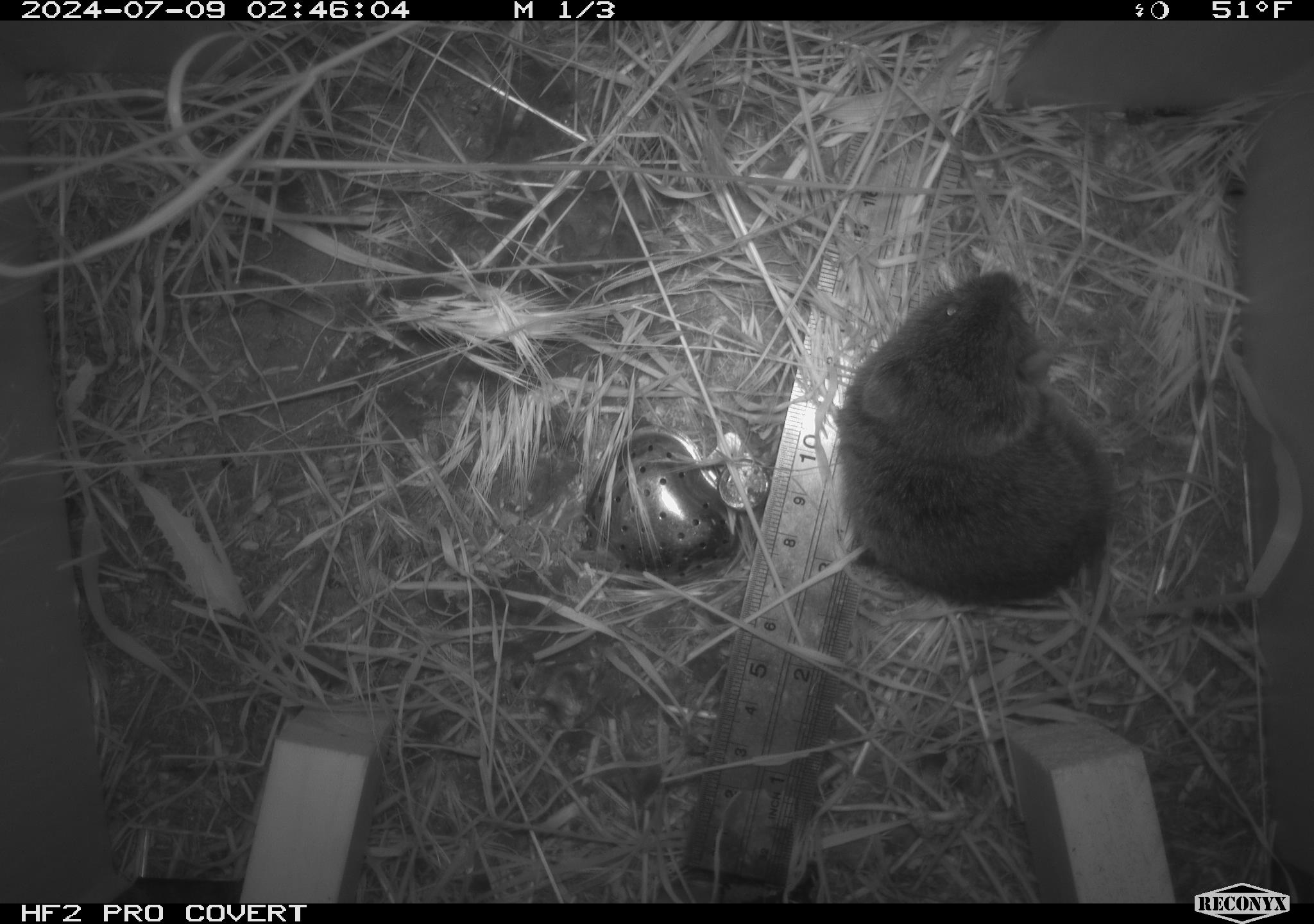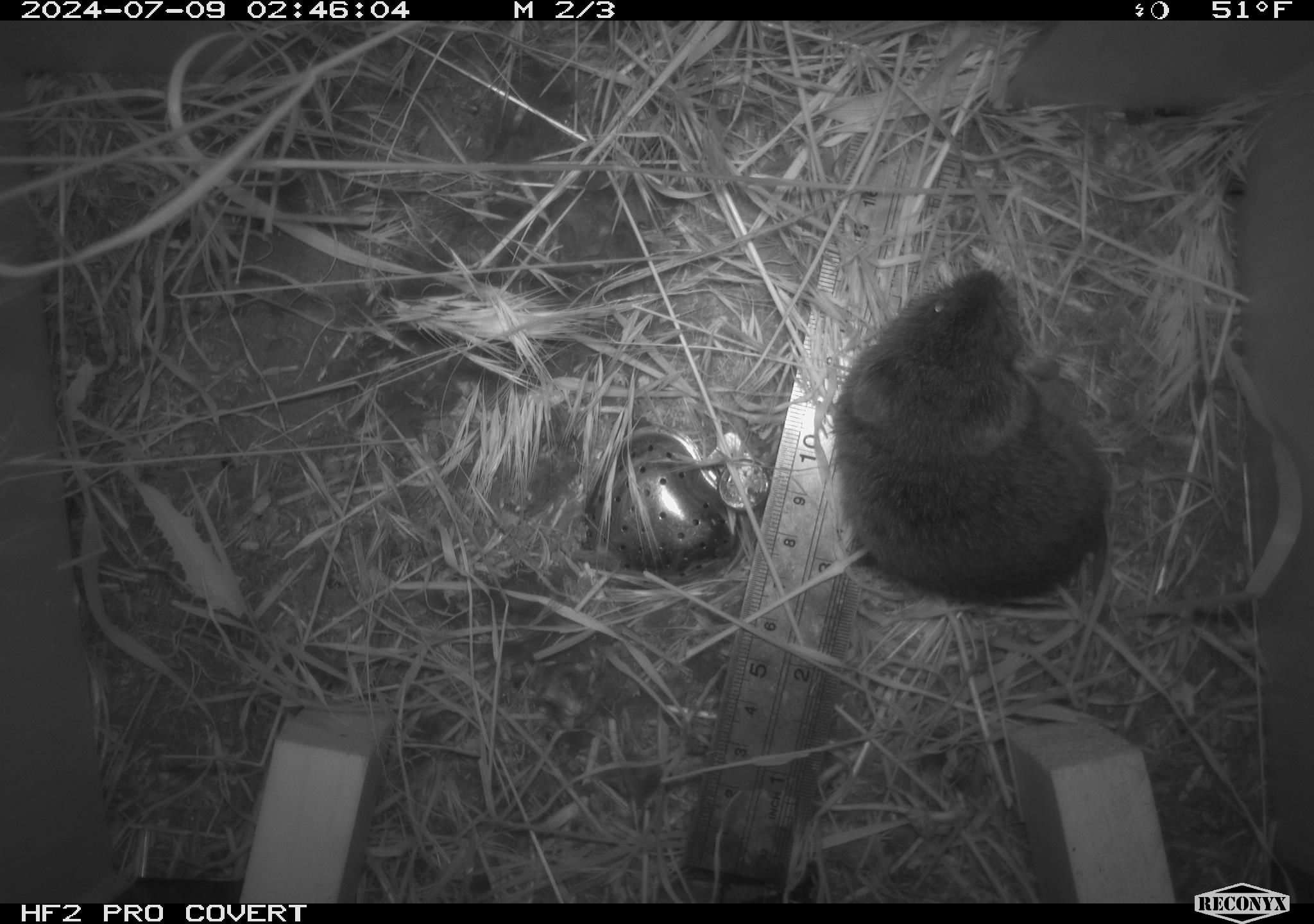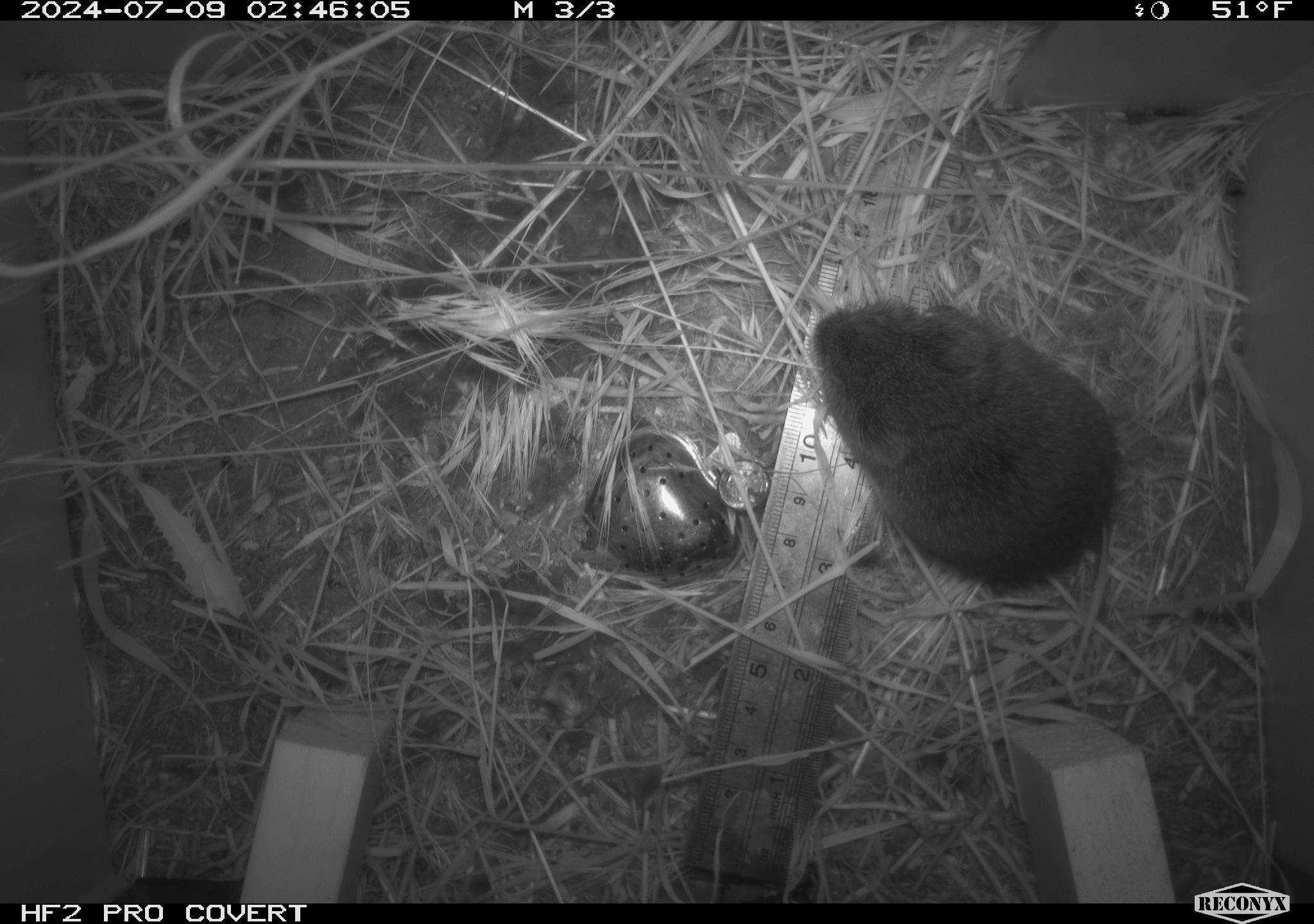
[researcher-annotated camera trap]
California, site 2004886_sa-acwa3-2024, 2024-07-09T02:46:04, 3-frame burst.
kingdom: Animalia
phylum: Chordata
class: Mammalia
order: Rodentia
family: Cricetidae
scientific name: Arvicolinae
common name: voles, lemmings, and muskrats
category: arvicolinae subfamily